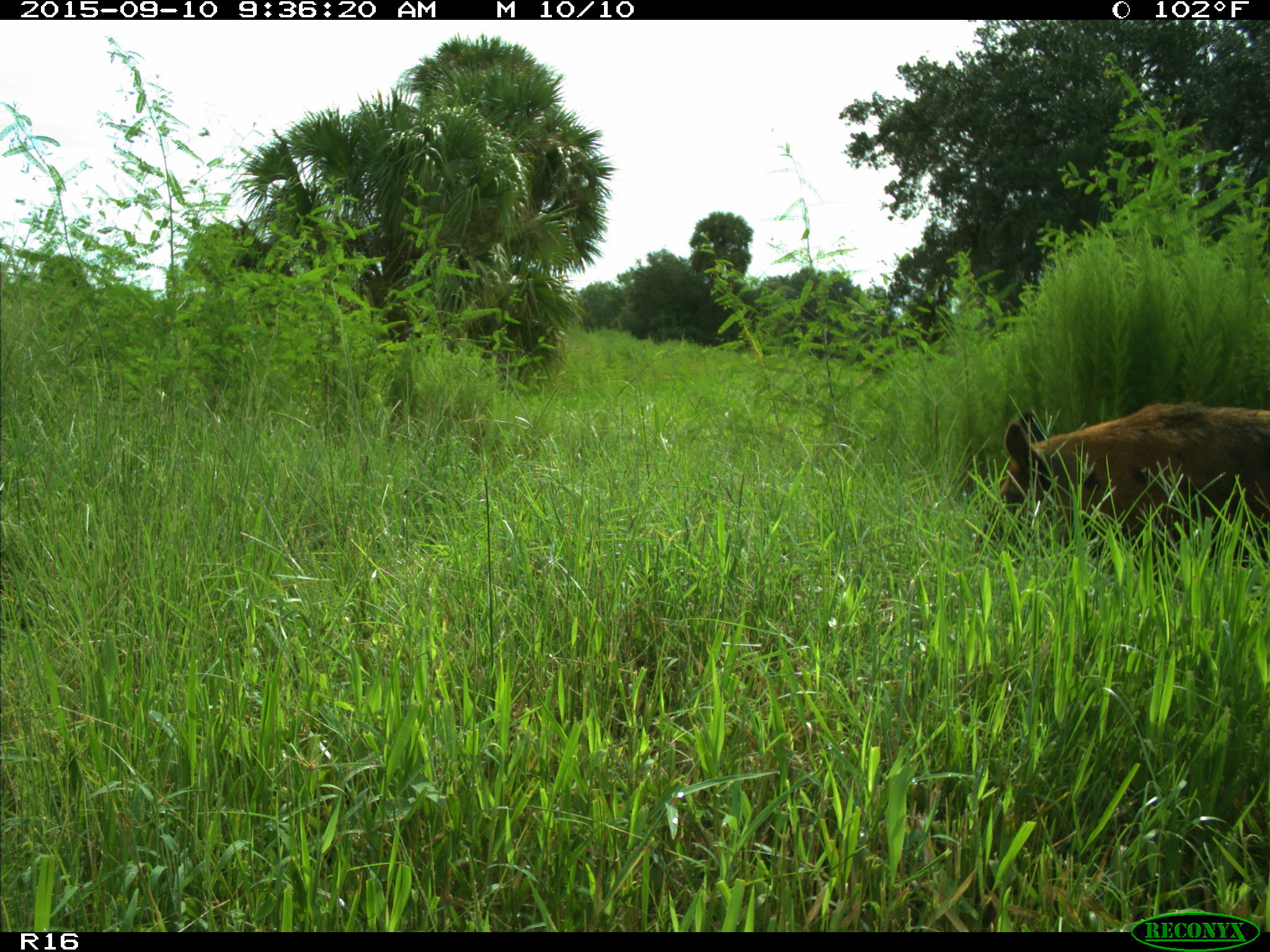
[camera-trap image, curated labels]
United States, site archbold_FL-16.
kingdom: Animalia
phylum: Chordata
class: Mammalia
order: Artiodactyla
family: Suidae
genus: Sus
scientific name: Sus scrofa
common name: wild boar